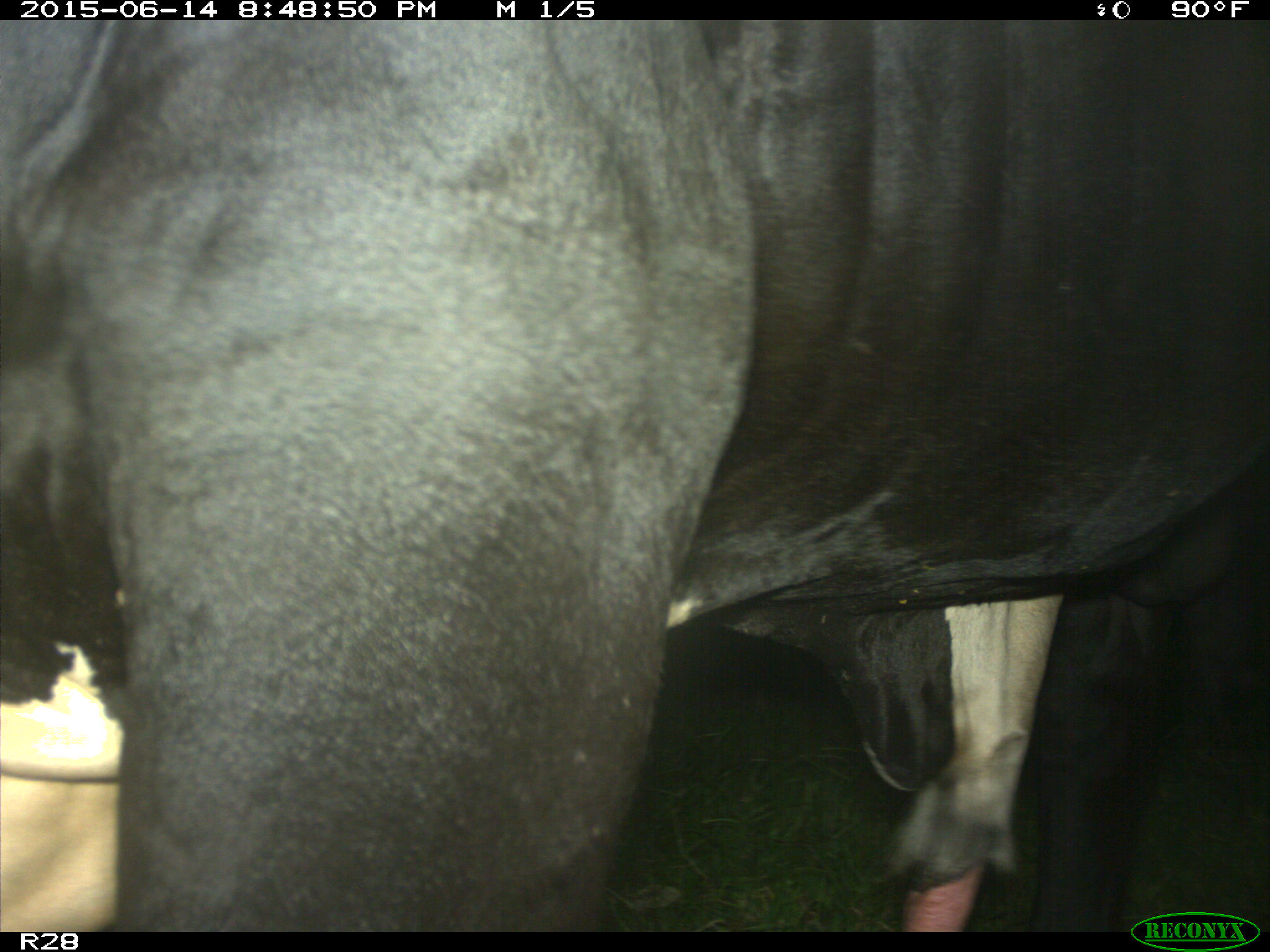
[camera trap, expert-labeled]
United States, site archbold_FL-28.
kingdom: Animalia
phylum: Chordata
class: Mammalia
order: Artiodactyla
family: Bovidae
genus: Bos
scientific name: Bos taurus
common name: domestic cow